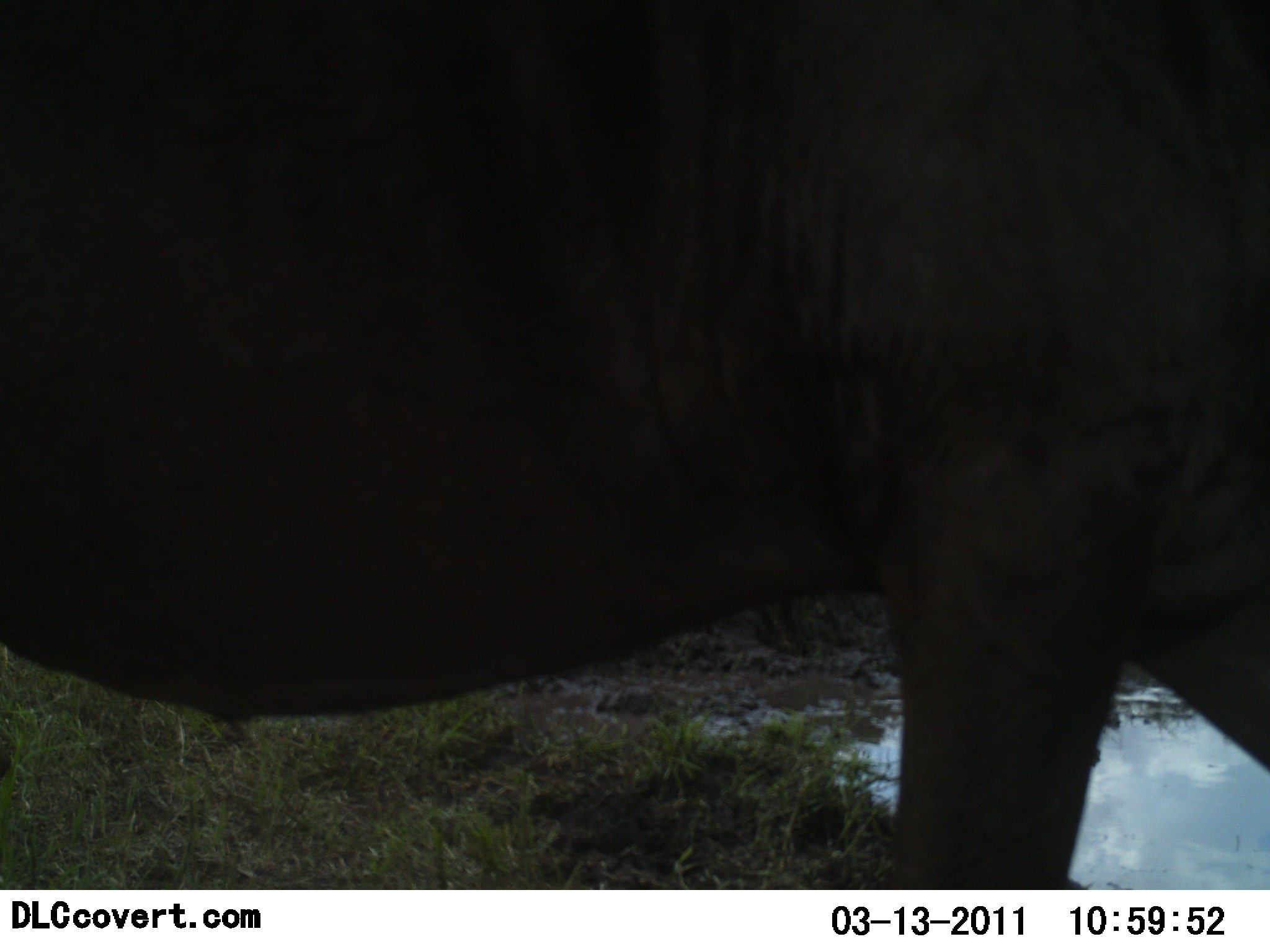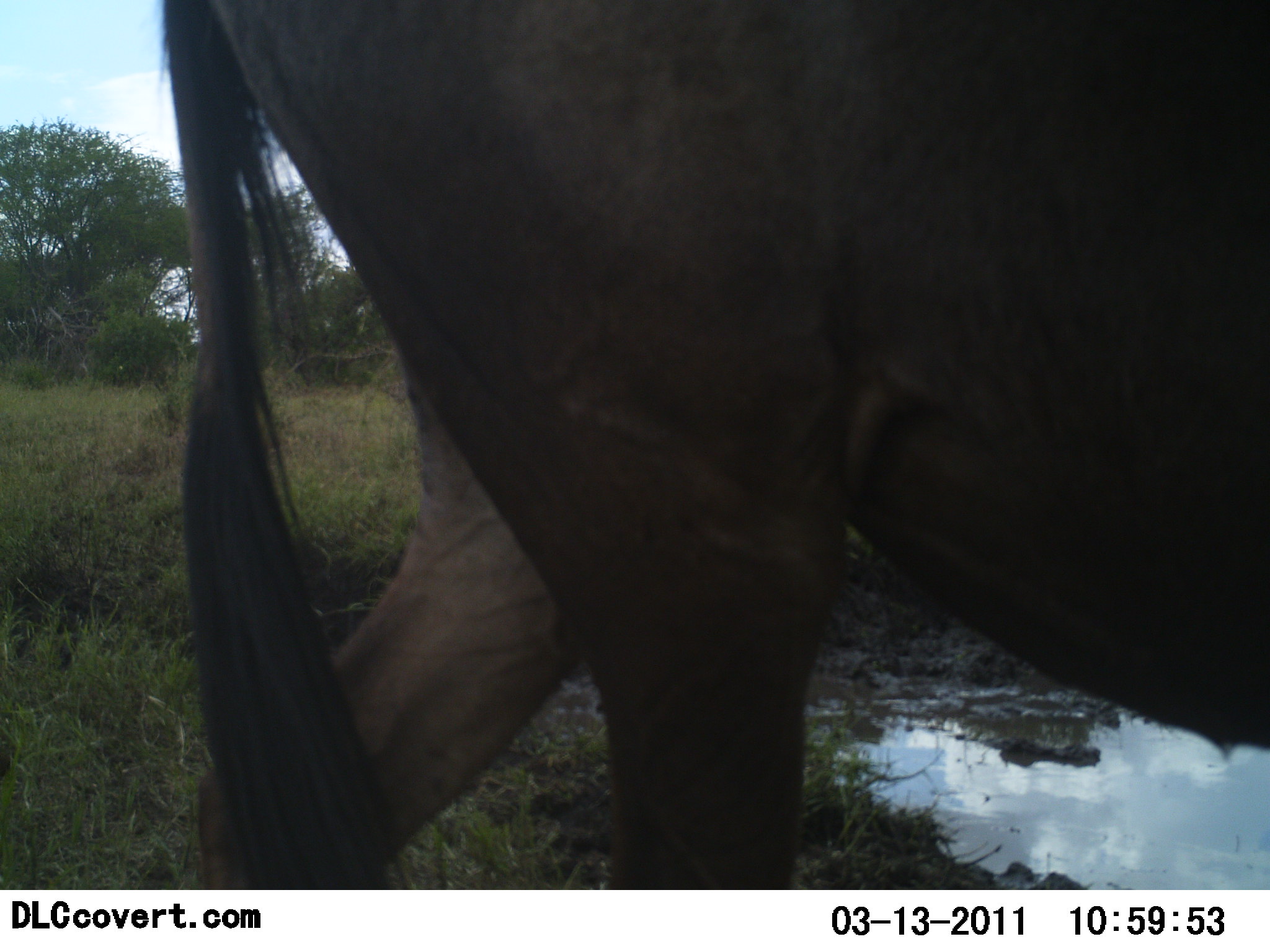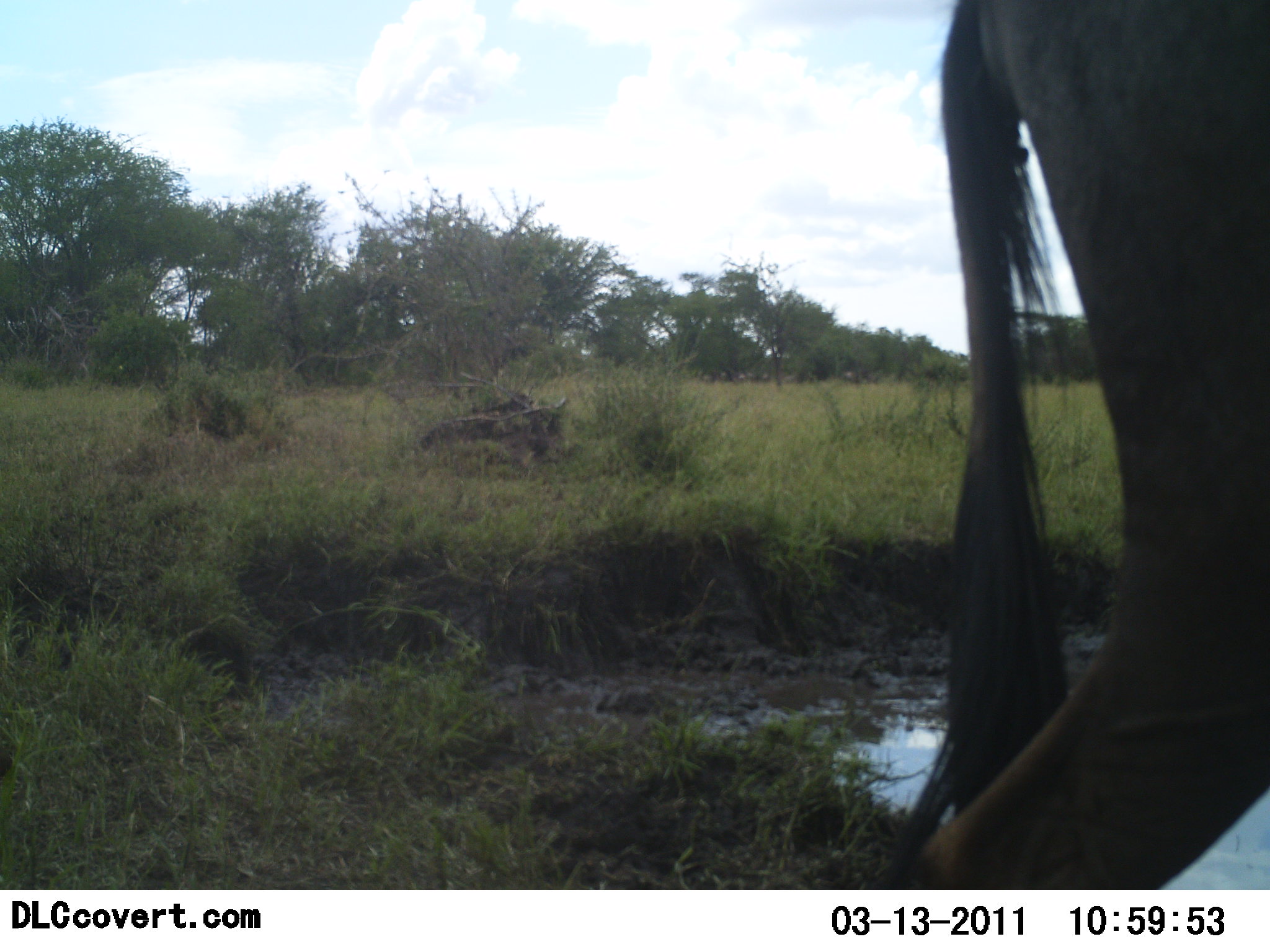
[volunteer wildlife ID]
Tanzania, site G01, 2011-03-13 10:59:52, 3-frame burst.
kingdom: Animalia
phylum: Chordata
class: Mammalia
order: Artiodactyla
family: Bovidae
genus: Connochaetes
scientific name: Connochaetes taurinus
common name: blue wildebeest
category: wildebeest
Wildebeest (blue wildebeest) (Connochaetes taurinus), count 1. Behavior (volunteer vote fractions): standing 9%, resting 0%, moving 91%, interacting 0%. Young present (vote fraction): 0%. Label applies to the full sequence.